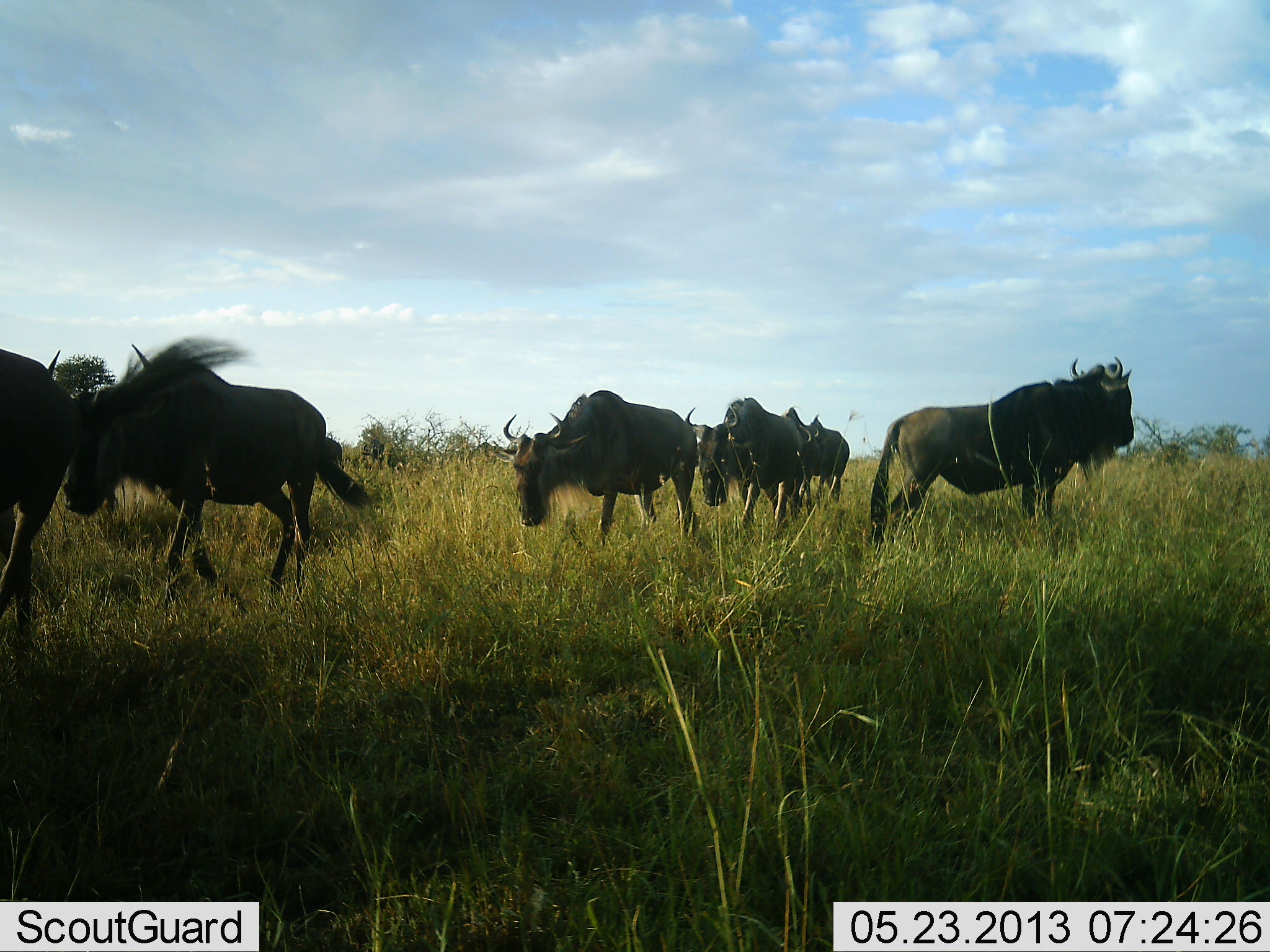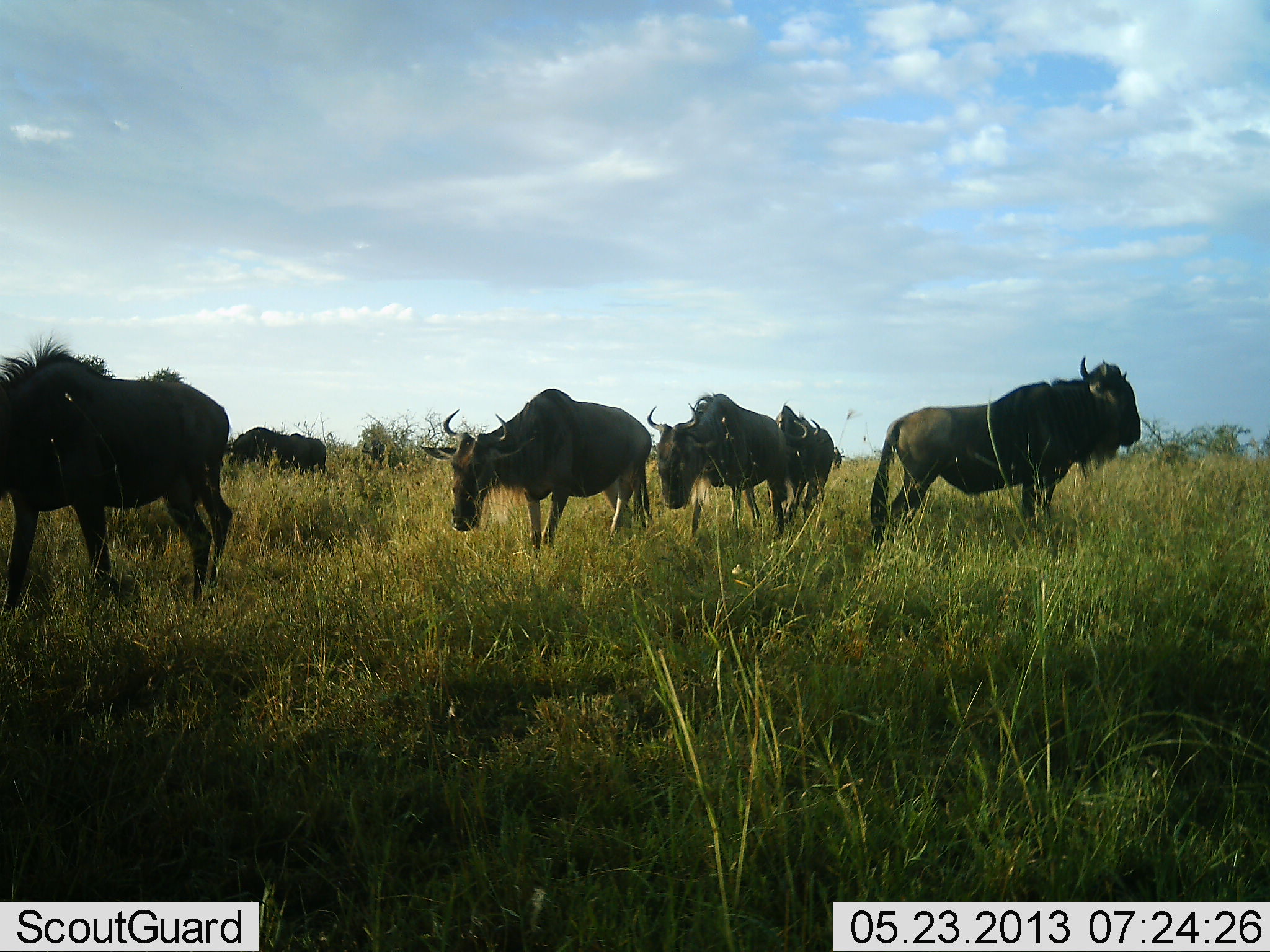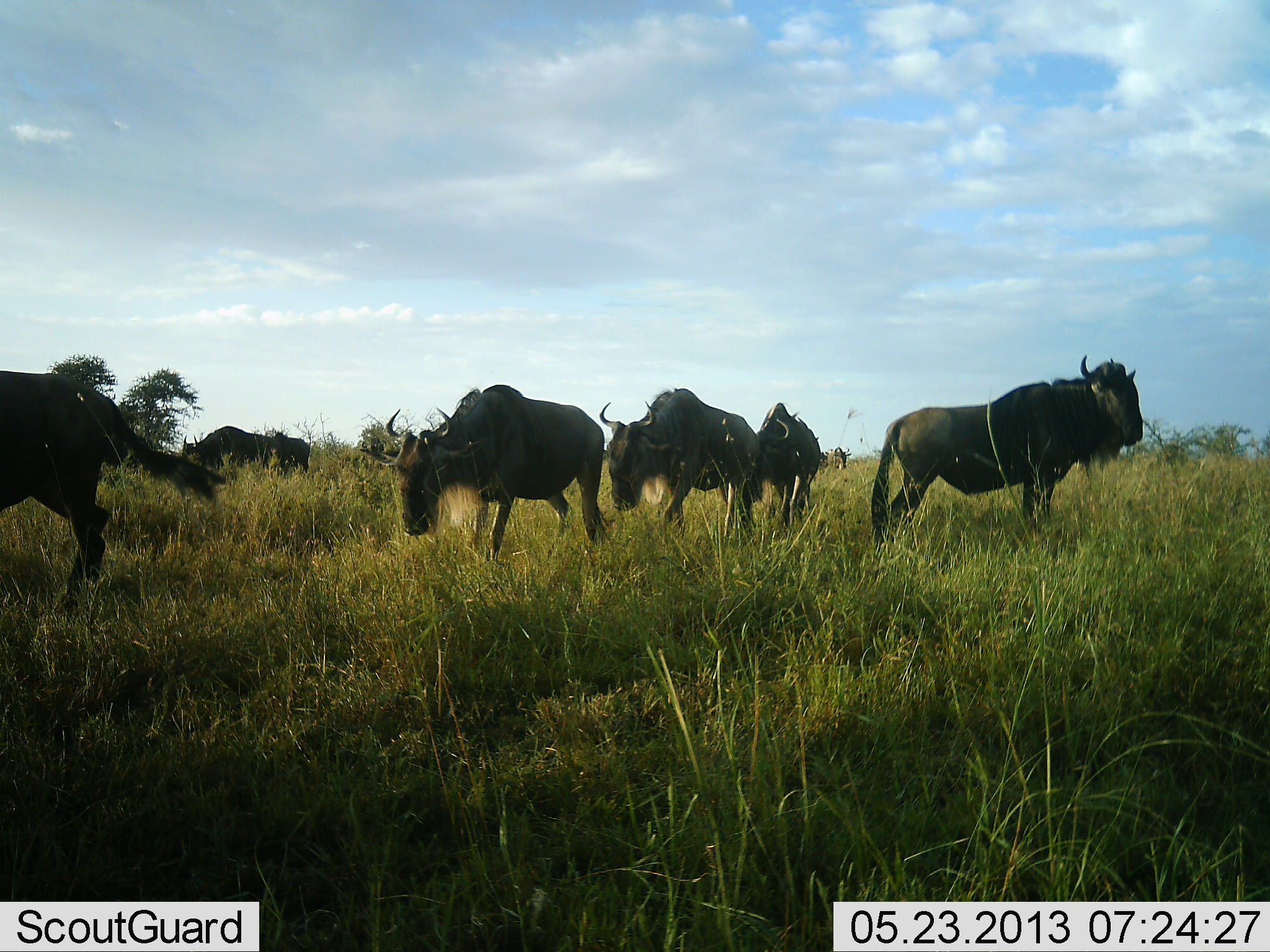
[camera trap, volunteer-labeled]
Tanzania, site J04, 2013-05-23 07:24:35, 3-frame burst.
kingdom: Animalia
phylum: Chordata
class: Mammalia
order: Artiodactyla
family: Bovidae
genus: Connochaetes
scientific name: Connochaetes taurinus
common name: blue wildebeest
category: wildebeest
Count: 8.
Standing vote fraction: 50%.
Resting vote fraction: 0%.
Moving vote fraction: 90%.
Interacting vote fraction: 0%.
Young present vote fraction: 0%.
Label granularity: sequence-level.